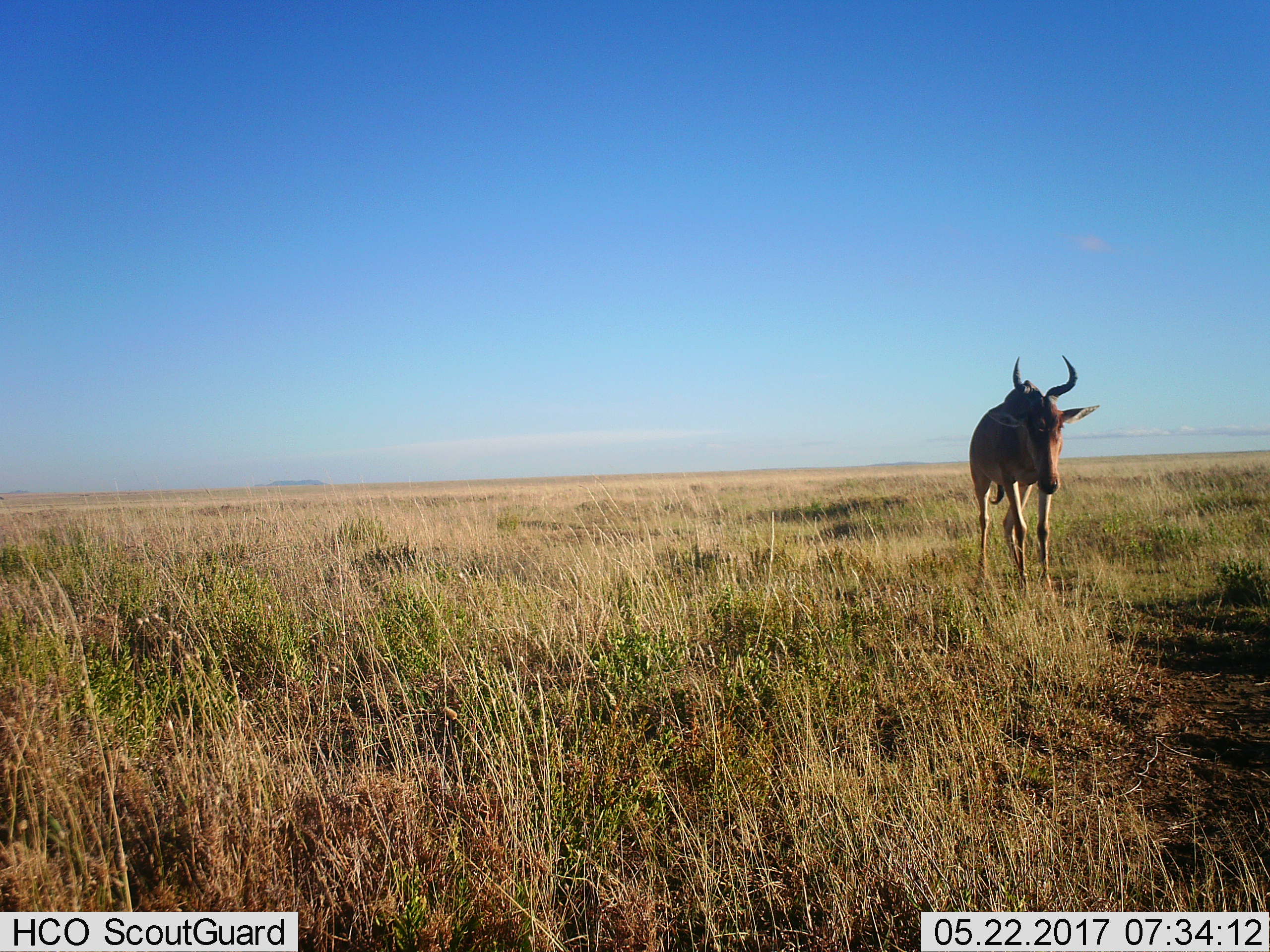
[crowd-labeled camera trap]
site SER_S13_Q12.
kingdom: Animalia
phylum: Chordata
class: Mammalia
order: Artiodactyla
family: Bovidae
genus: Alcelaphus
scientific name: Alcelaphus buselaphus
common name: hartebeest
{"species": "hartebeest (Alcelaphus buselaphus)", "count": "1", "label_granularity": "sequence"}